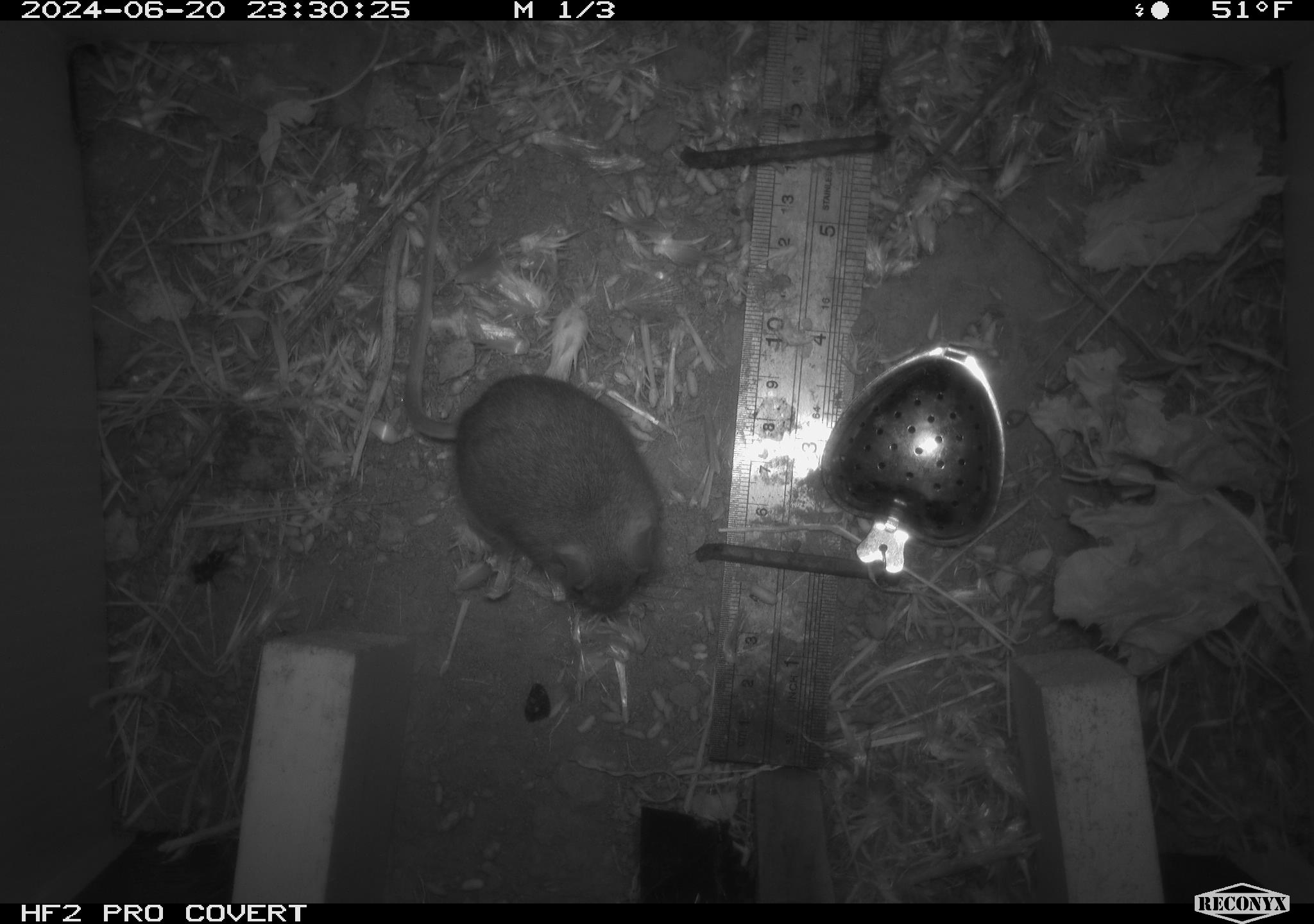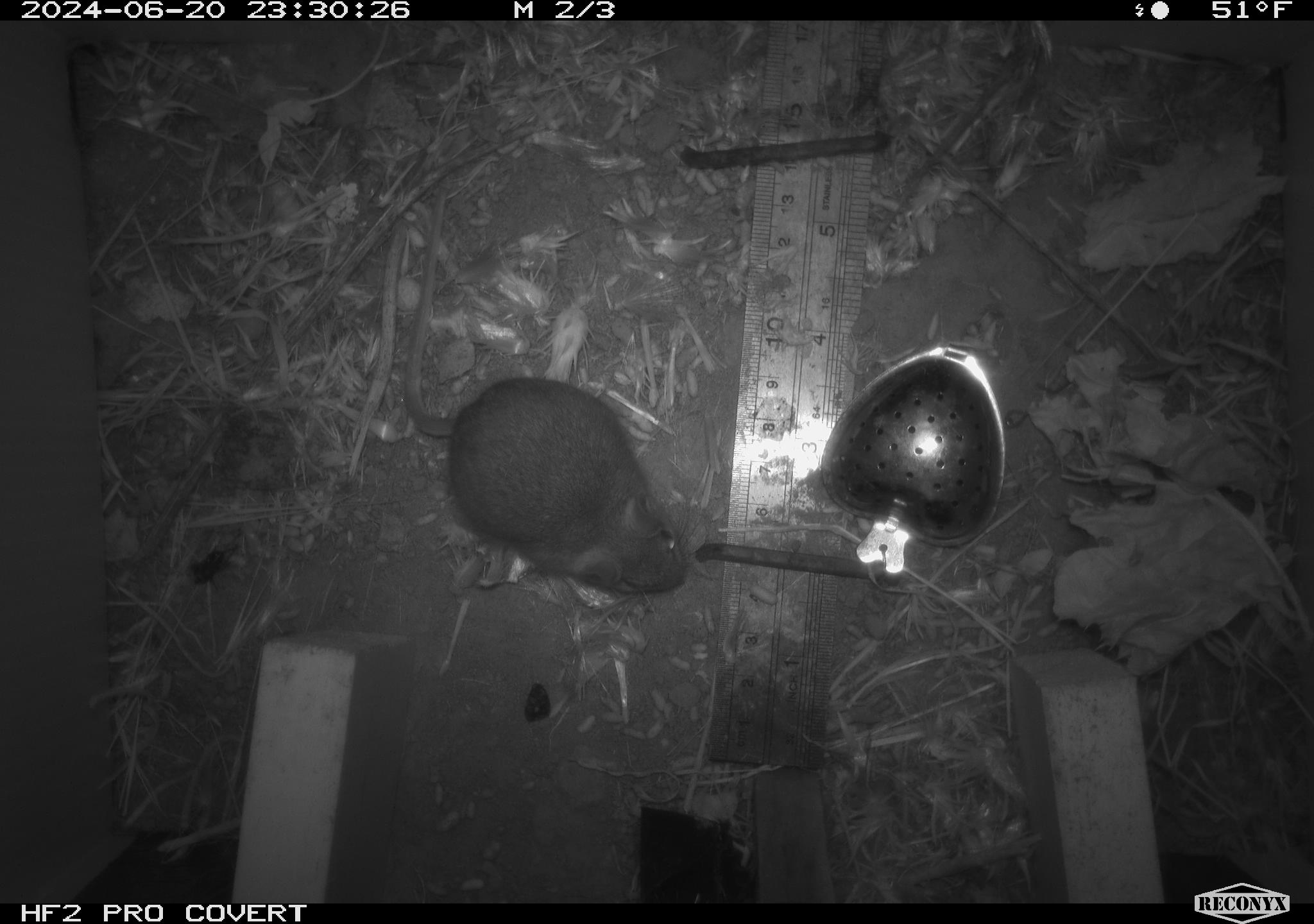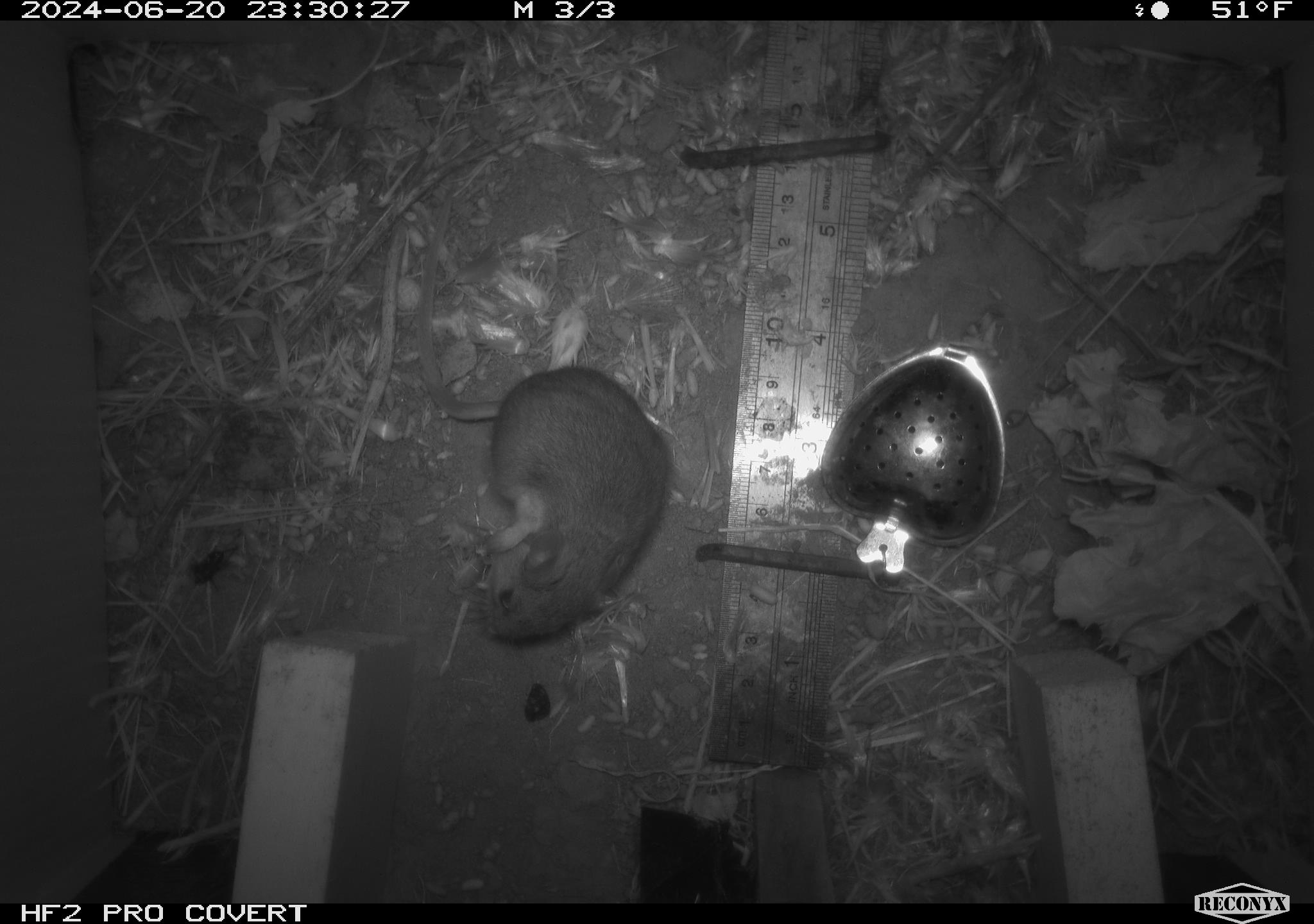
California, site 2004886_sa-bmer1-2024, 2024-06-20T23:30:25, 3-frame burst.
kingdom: Animalia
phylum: Chordata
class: Mammalia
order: Rodentia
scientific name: Rodentia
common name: mouse species